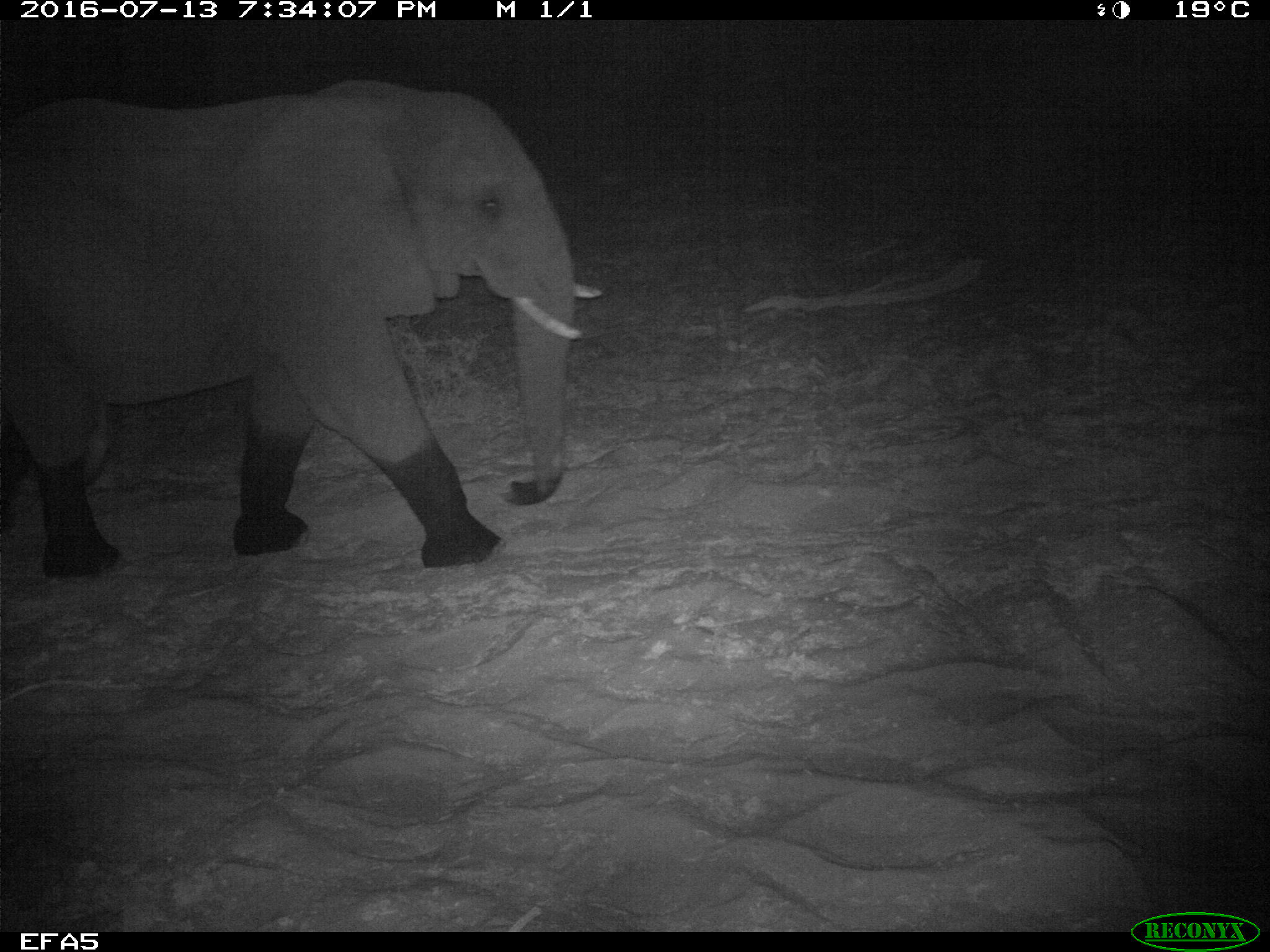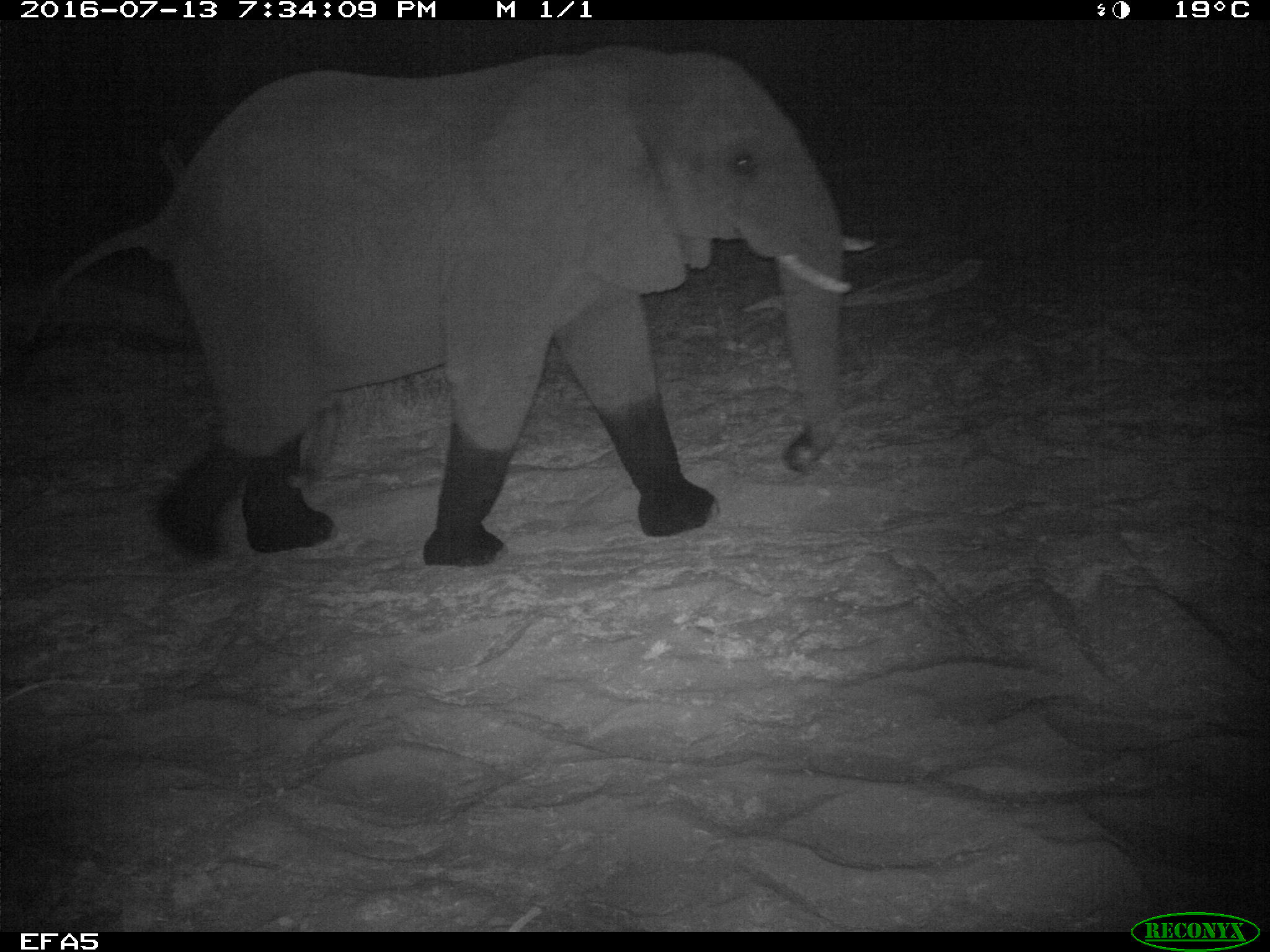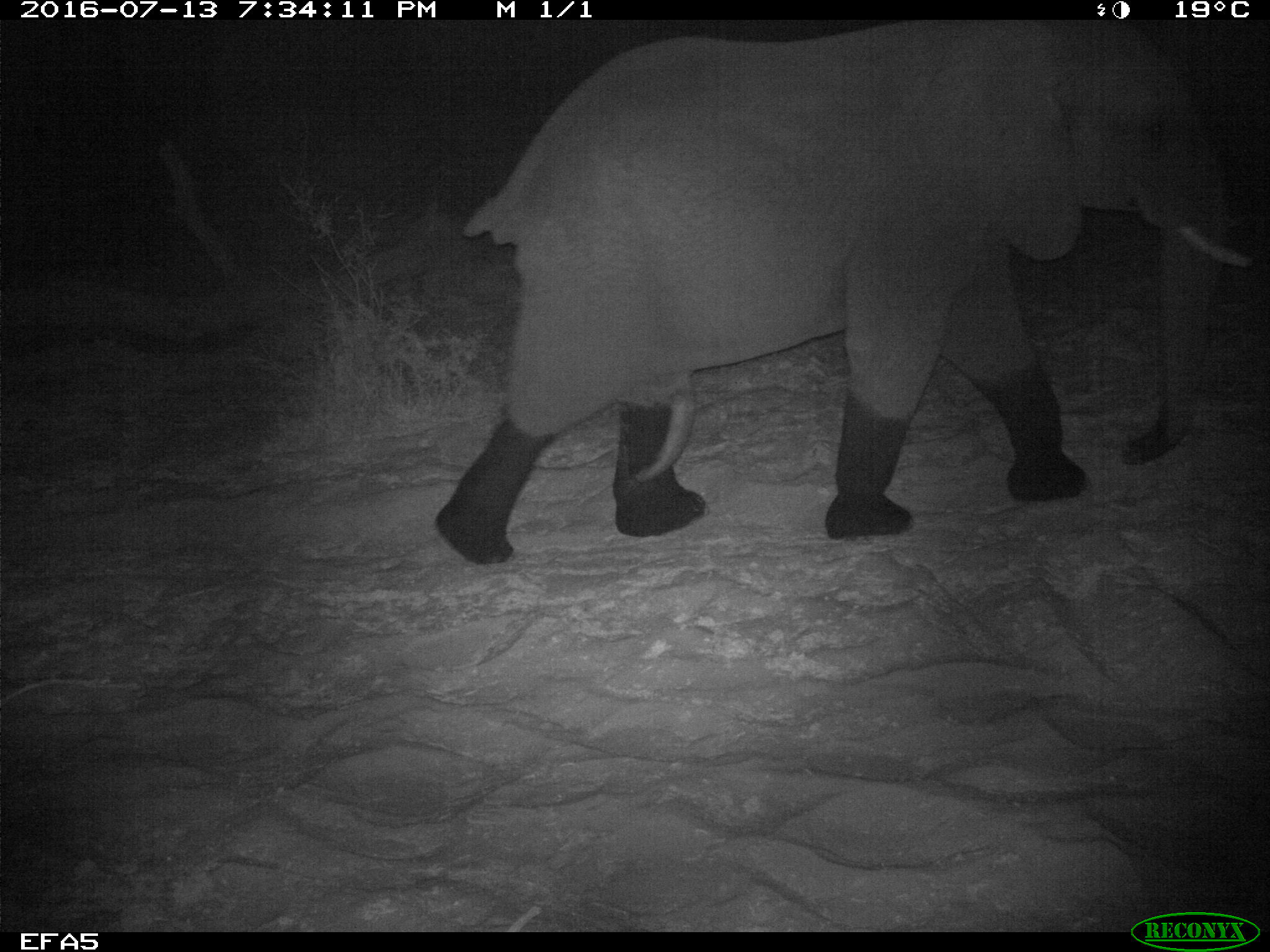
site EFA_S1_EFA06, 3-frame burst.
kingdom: Animalia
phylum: Chordata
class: Mammalia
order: Proboscidea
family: Elephantidae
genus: Loxodonta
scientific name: Loxodonta africana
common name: african bush elephant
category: elephant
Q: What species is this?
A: Elephant (african bush elephant) (Loxodonta africana).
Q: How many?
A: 1.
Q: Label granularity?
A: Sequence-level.